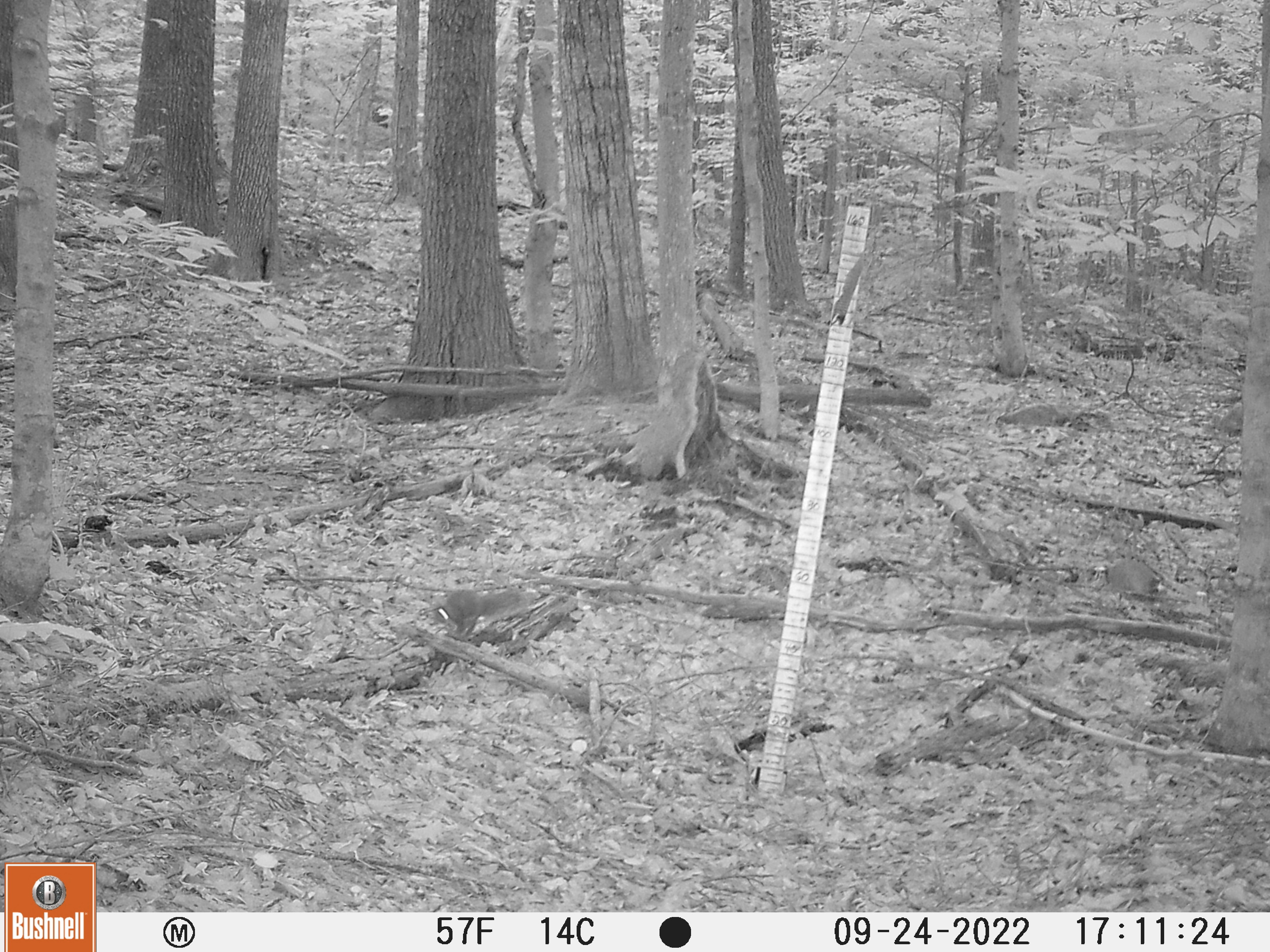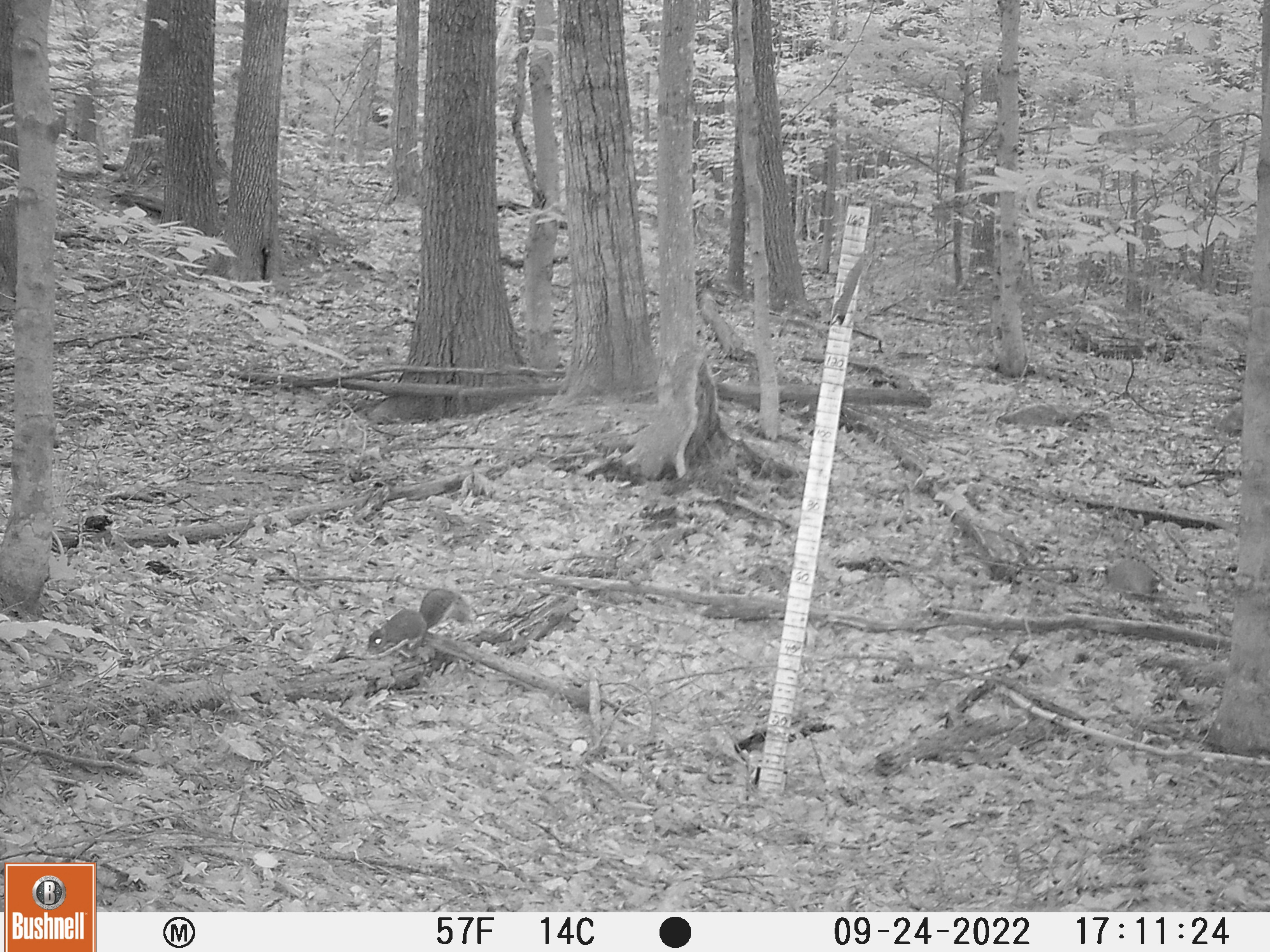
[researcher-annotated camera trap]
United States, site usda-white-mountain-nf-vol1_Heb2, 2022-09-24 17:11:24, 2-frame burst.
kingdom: Animalia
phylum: Chordata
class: Mammalia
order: Rodentia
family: Sciuridae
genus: Sciurus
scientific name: Sciurus carolinensis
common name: gray squirrel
Gray squirrel (Sciurus carolinensis).